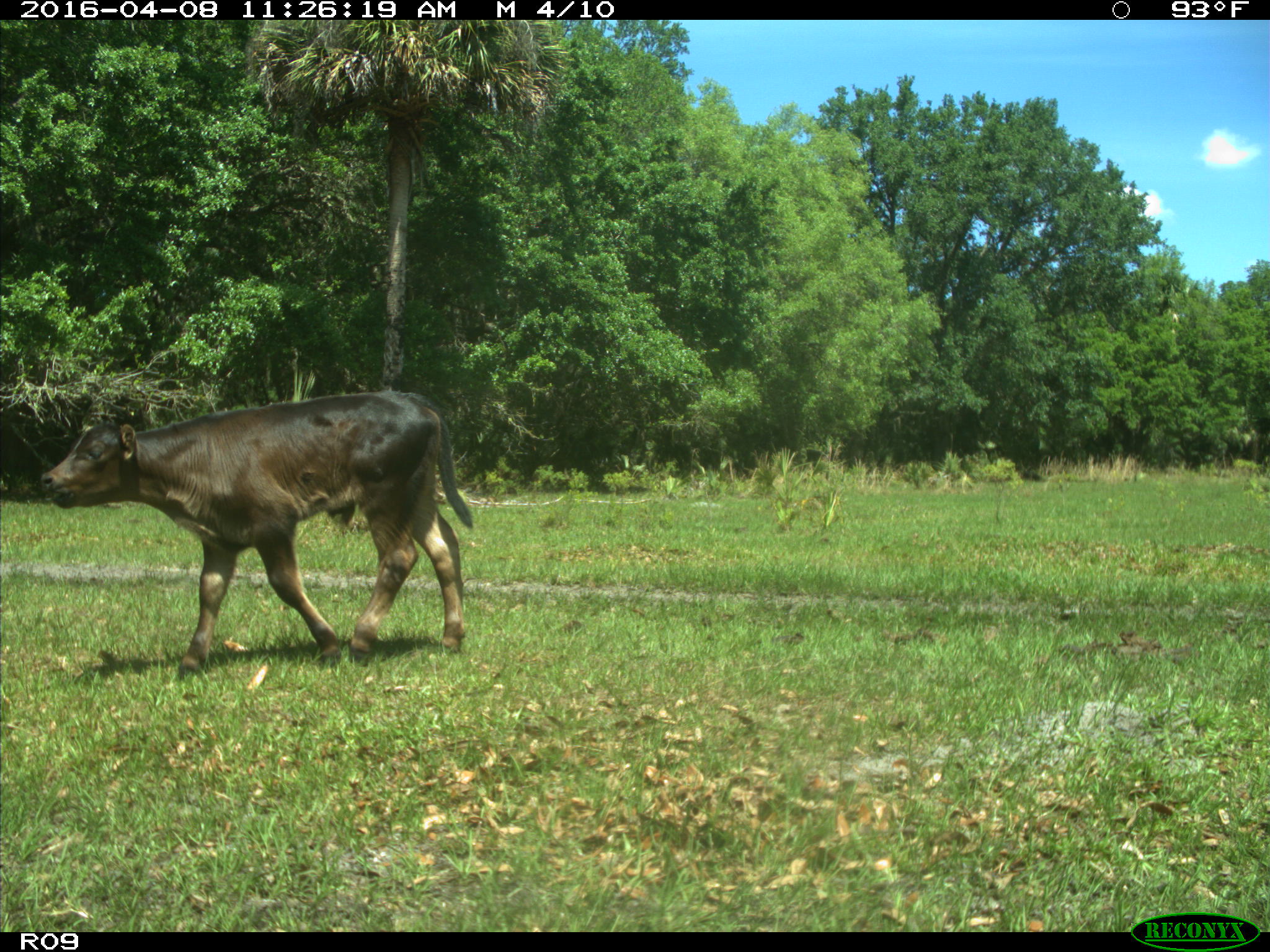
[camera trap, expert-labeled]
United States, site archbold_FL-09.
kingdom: Animalia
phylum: Chordata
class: Mammalia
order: Artiodactyla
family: Bovidae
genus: Bos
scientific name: Bos taurus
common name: domestic cow